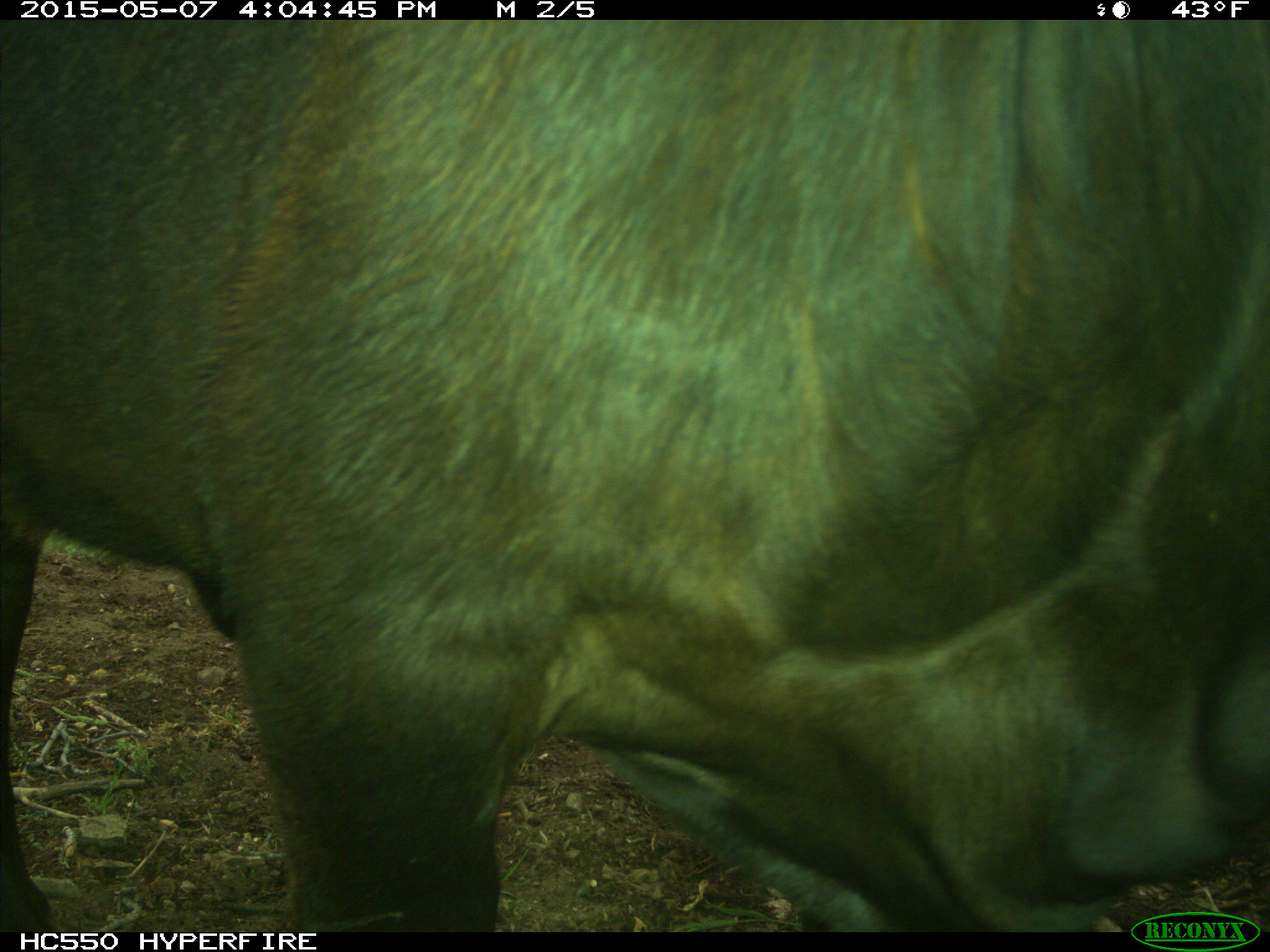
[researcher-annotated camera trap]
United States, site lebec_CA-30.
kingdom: Animalia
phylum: Chordata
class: Mammalia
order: Artiodactyla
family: Bovidae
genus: Bos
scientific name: Bos taurus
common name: domestic cow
Bos taurus (domestic cow).